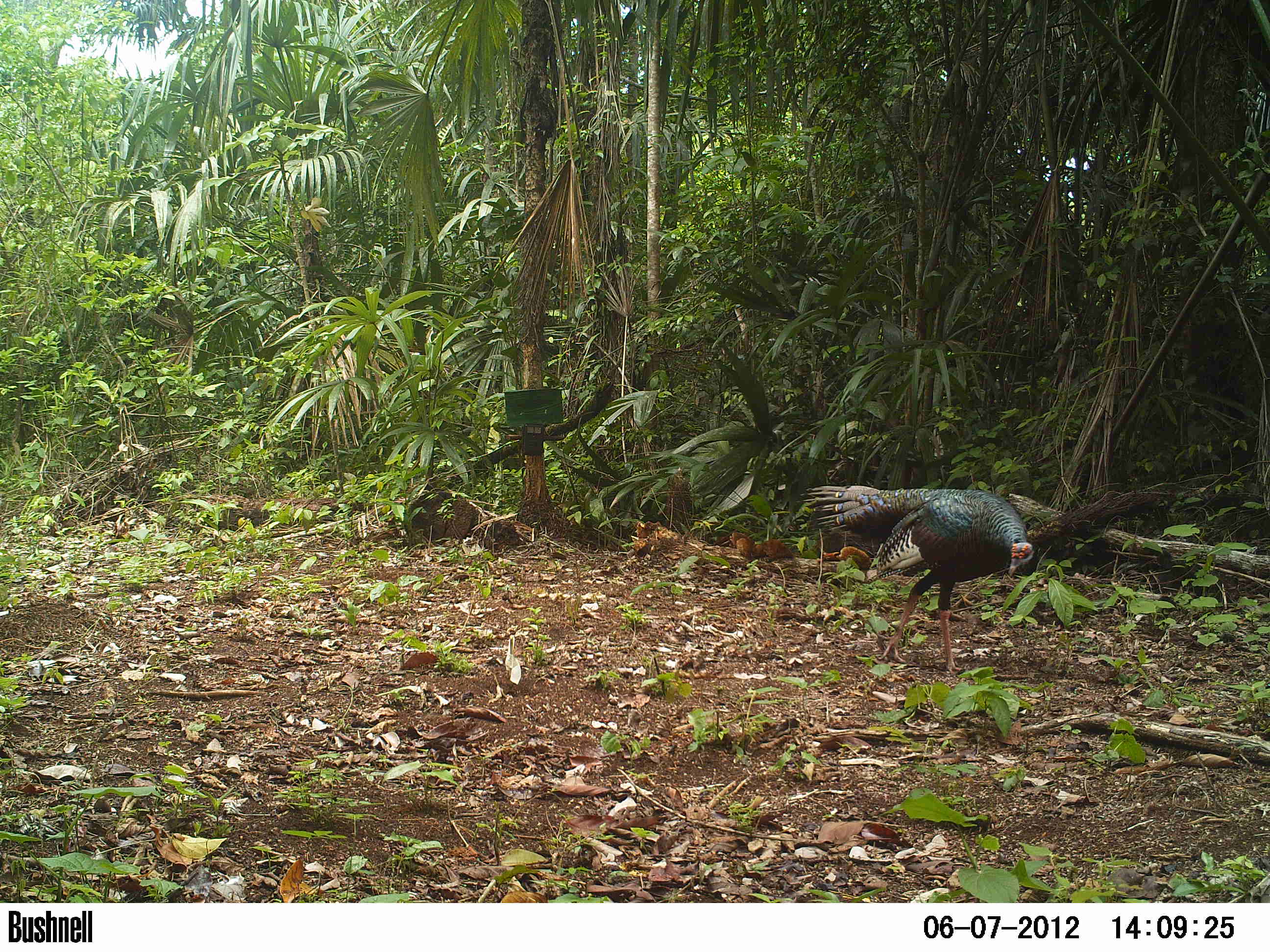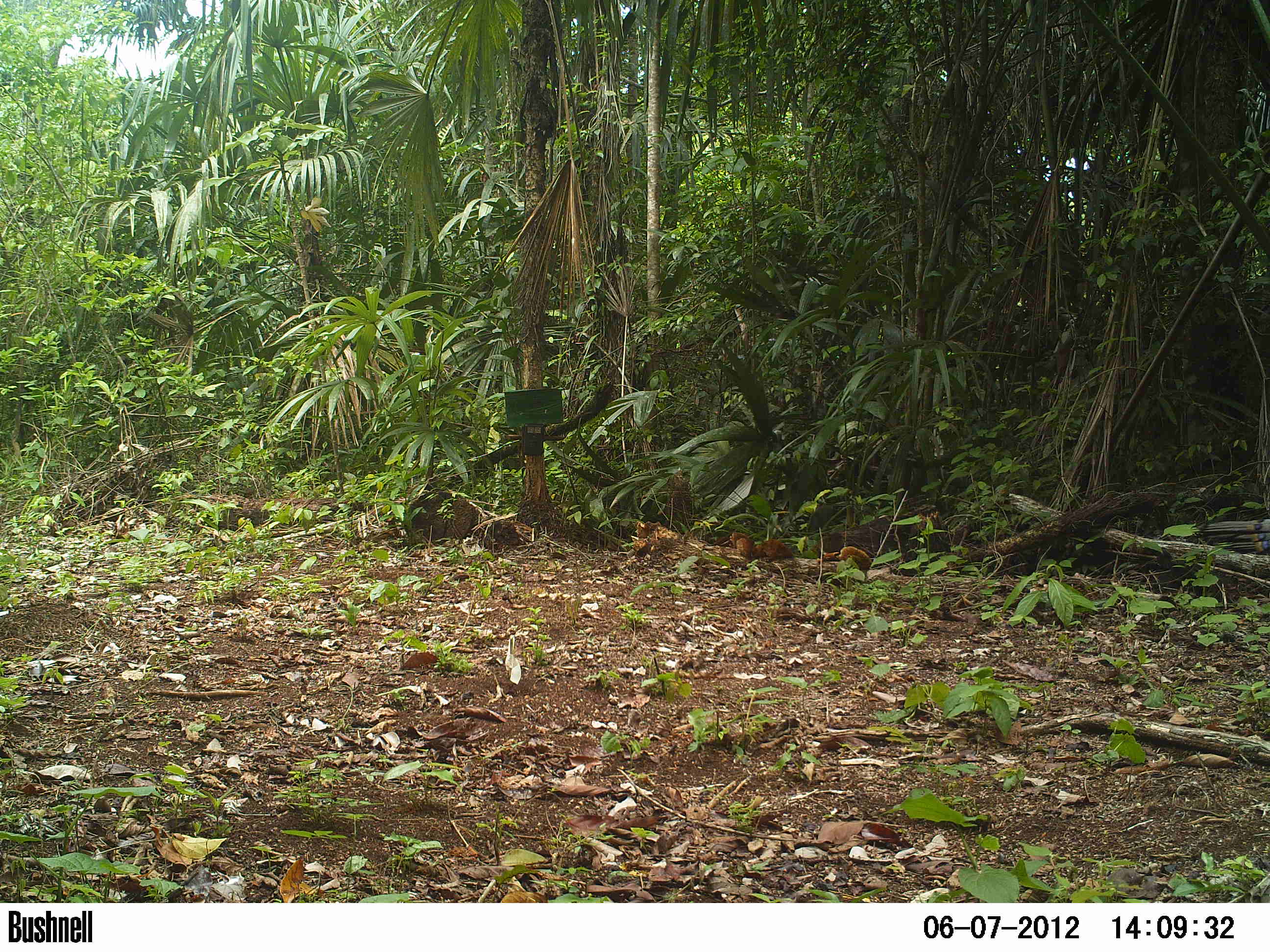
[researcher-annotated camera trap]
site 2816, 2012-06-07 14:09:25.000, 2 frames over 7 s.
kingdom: Animalia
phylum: Chordata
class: Aves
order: Galliformes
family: Phasianidae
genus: Meleagris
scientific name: Meleagris ocellata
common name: ocellated turkey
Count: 2.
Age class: adult.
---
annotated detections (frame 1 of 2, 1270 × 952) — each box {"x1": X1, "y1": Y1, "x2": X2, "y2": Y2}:
meleagris ocellata: {"x1": 795, "y1": 485, "x2": 1034, "y2": 677}